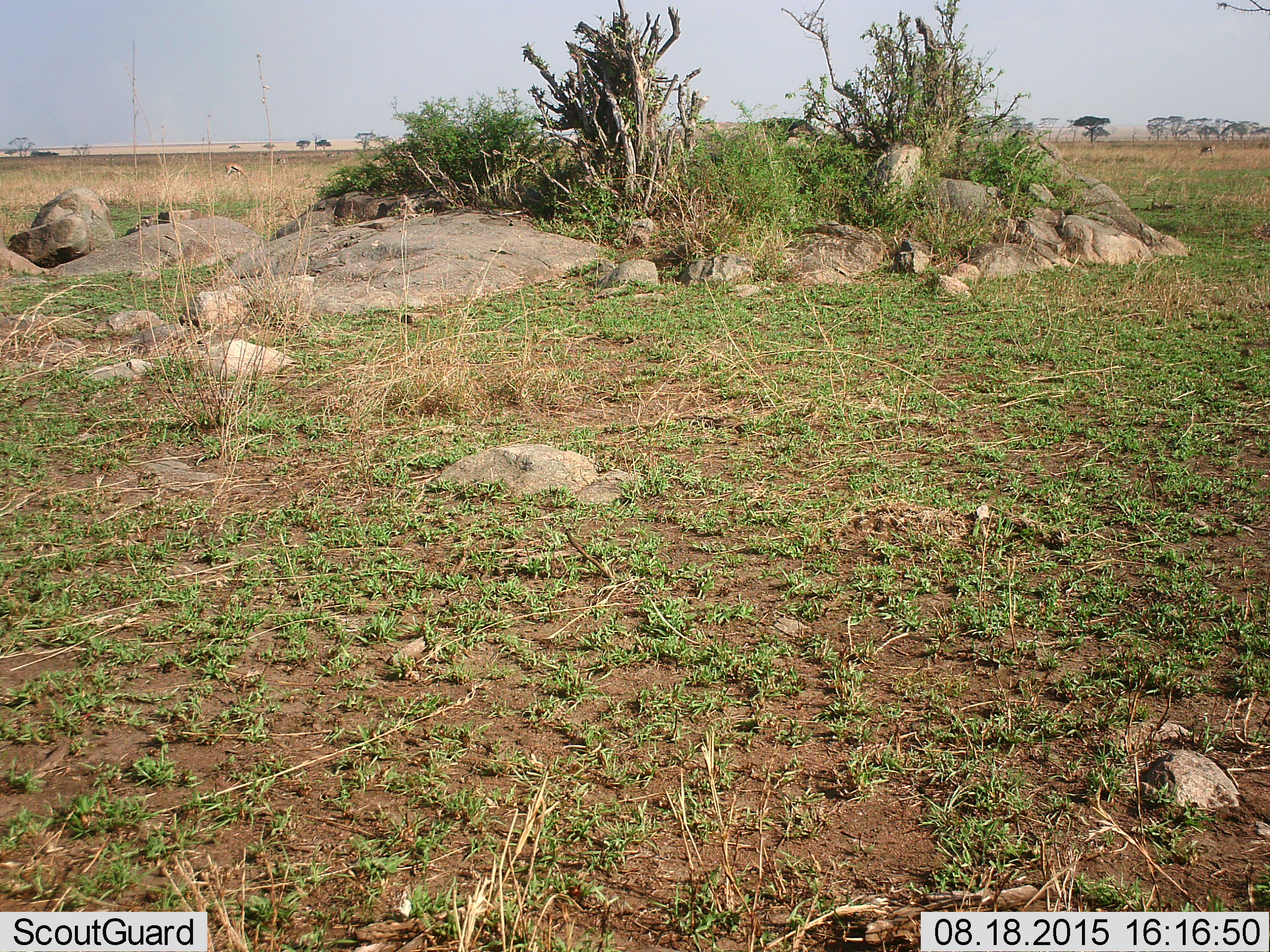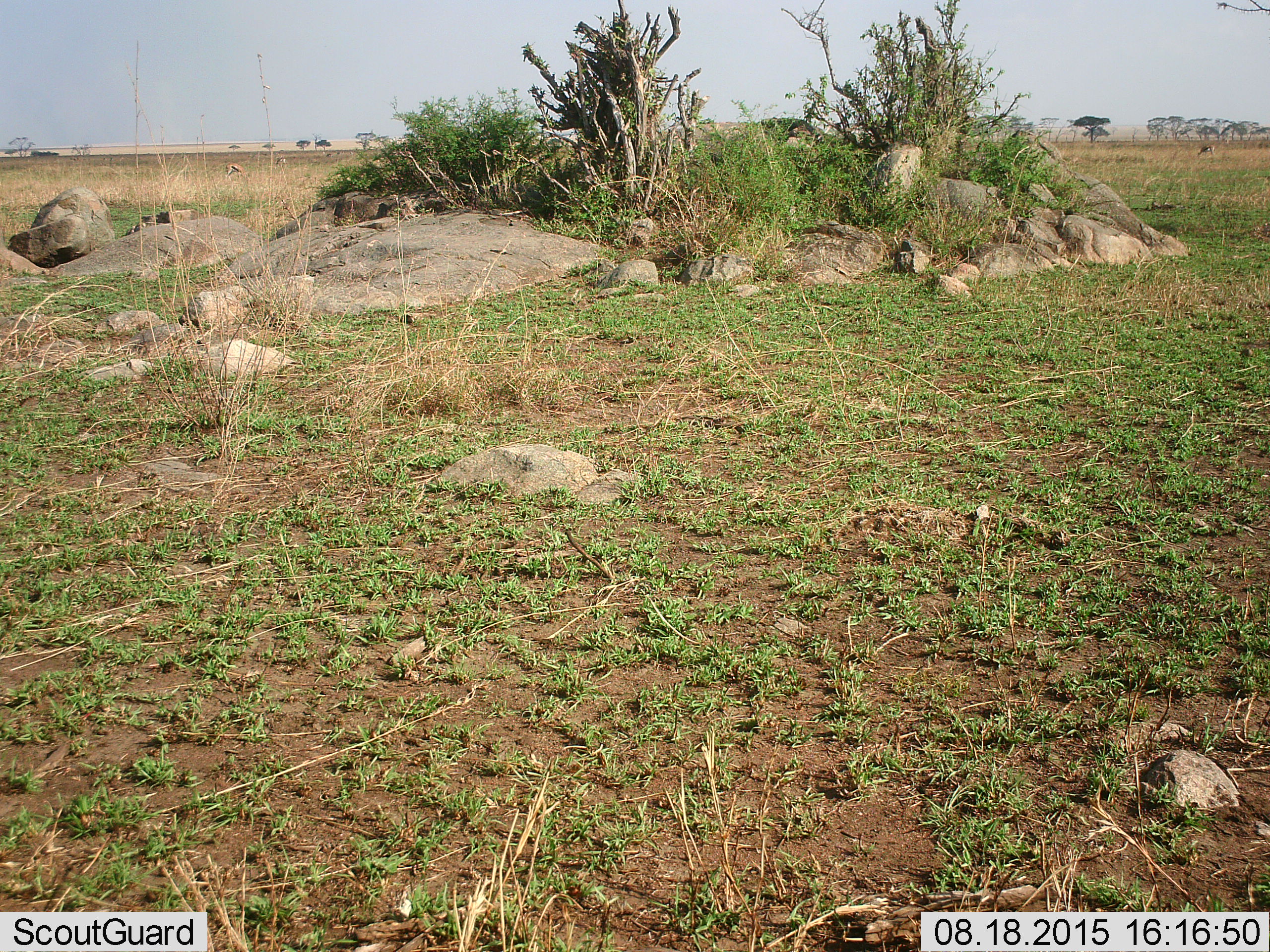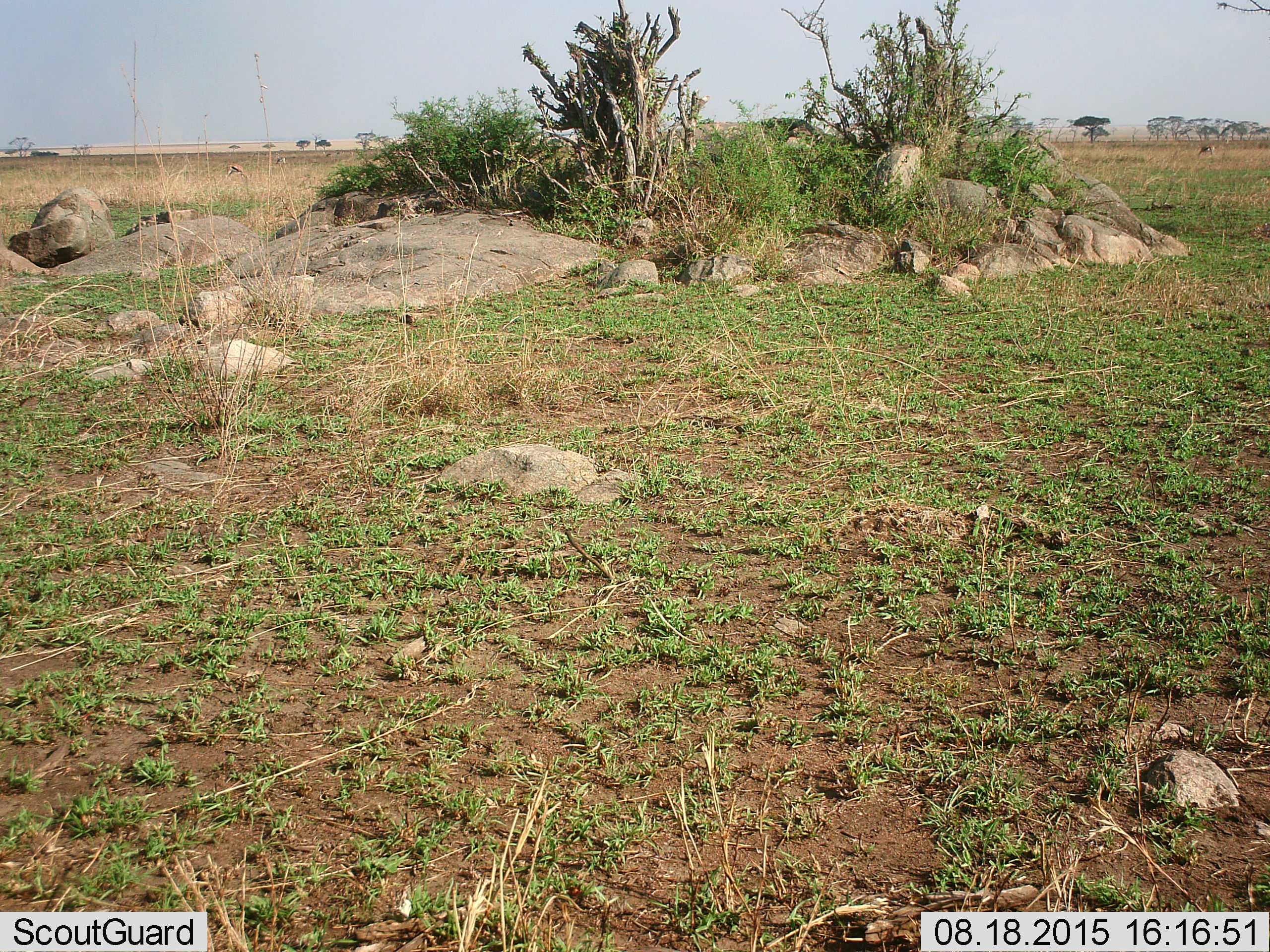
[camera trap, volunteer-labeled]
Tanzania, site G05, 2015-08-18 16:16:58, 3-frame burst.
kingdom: Animalia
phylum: Chordata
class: Mammalia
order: Artiodactyla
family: Bovidae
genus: Eudorcas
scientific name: Eudorcas thomsonii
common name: thomson's gazelle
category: gazellethomsons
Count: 3.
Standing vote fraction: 42%.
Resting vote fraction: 8%.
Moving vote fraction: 8%.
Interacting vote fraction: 0%.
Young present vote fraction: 0%.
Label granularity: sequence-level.